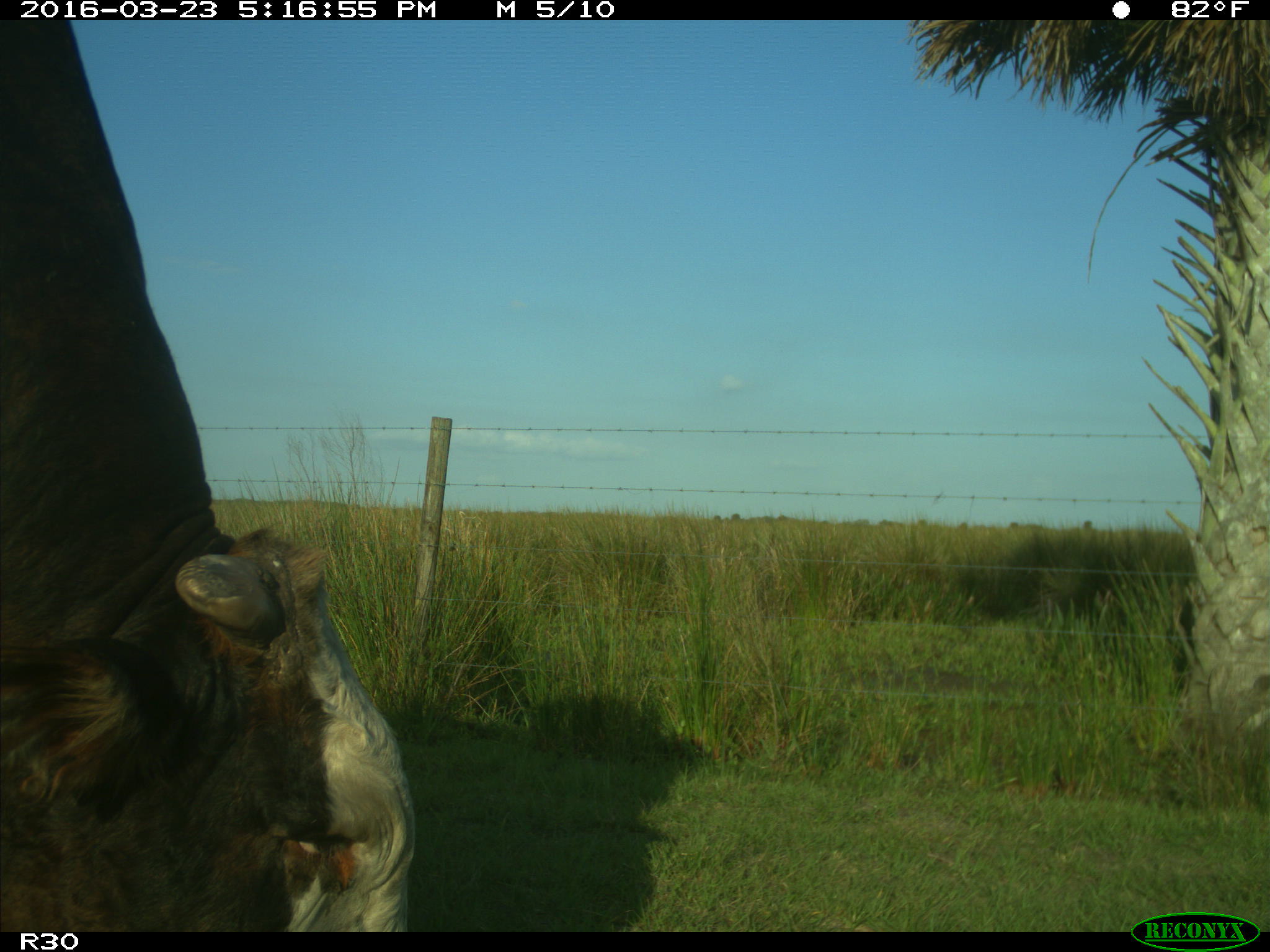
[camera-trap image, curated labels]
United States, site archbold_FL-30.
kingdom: Animalia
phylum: Chordata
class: Mammalia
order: Artiodactyla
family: Bovidae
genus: Bos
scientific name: Bos taurus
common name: domestic cow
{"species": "Bos taurus (domestic cow)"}